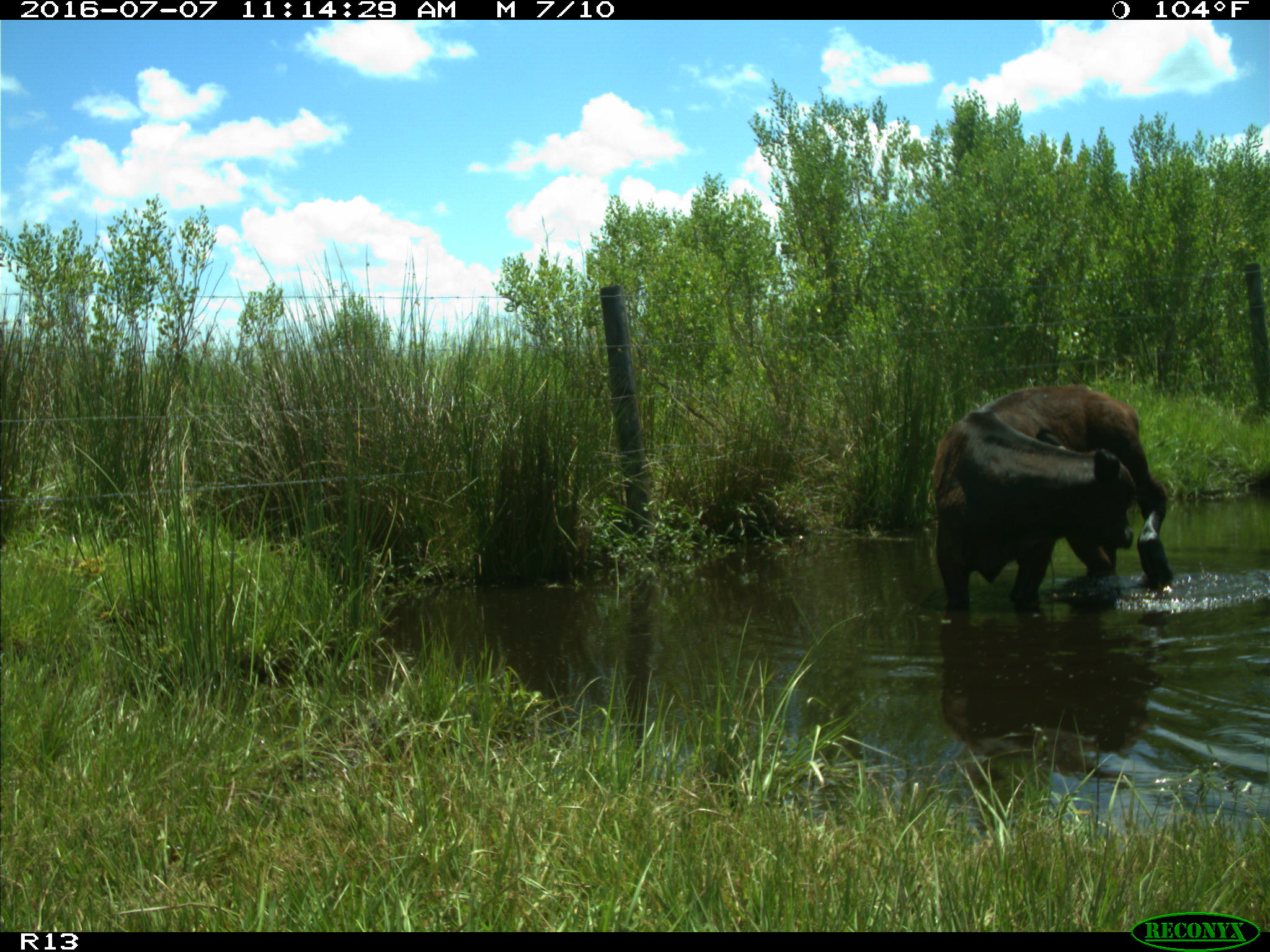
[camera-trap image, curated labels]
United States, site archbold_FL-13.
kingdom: Animalia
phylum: Chordata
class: Mammalia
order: Artiodactyla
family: Bovidae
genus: Bos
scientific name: Bos taurus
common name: domestic cow